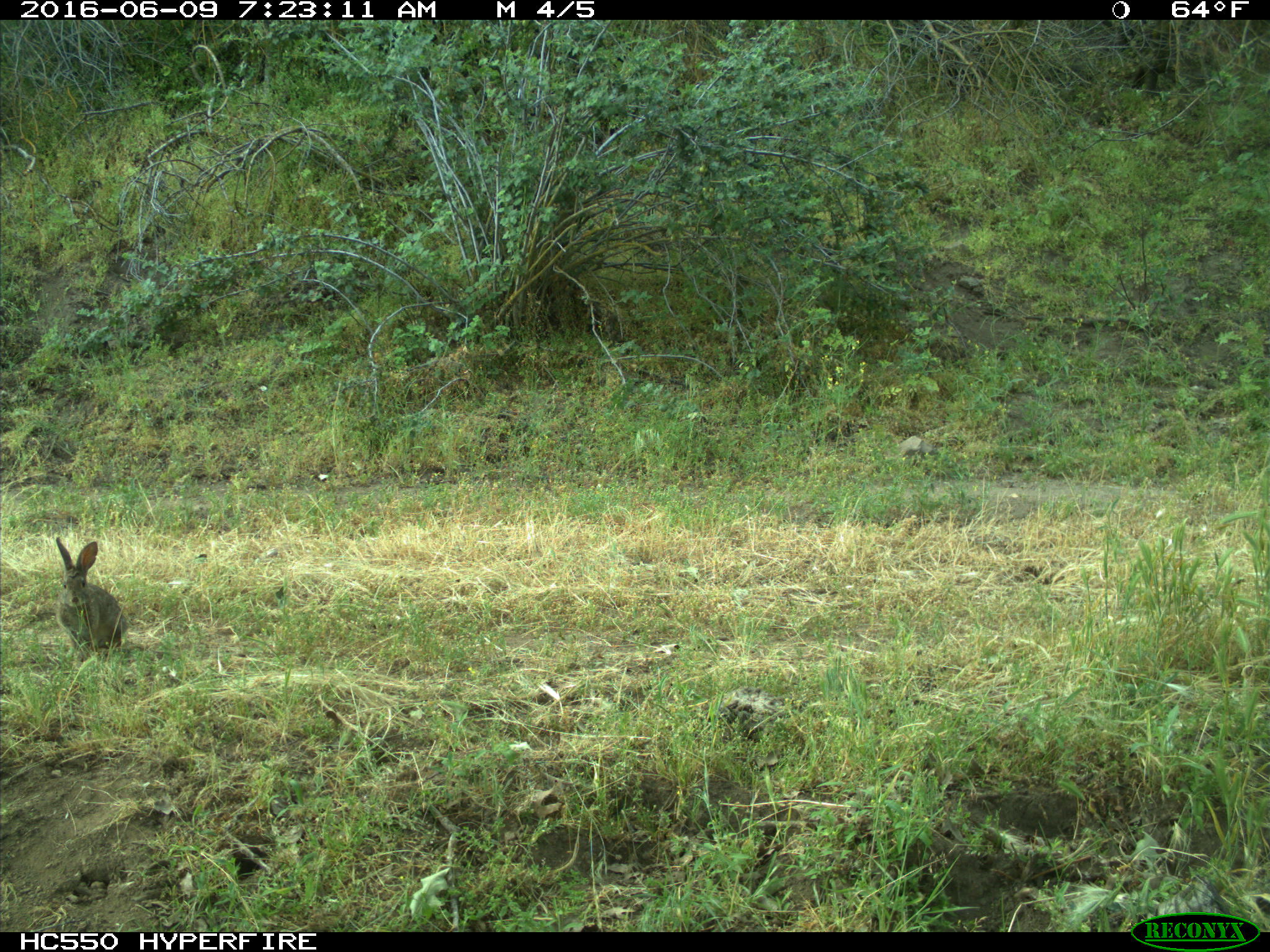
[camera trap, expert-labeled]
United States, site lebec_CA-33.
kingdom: Animalia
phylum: Chordata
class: Mammalia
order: Lagomorpha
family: Leporidae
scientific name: Leporidae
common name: rabbits and hares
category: unidentified rabbit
Unidentified rabbit (rabbits and hares) (Leporidae).